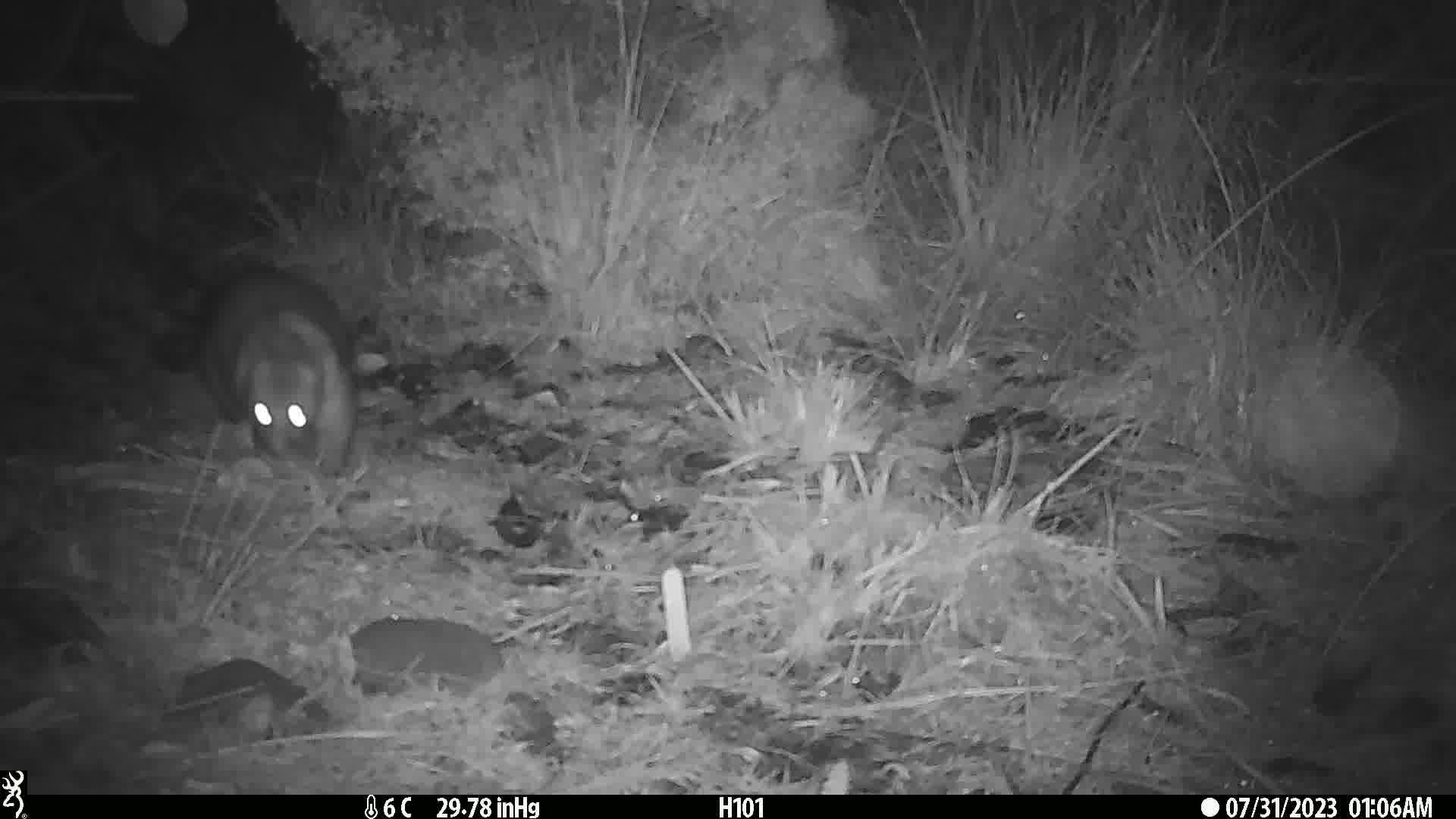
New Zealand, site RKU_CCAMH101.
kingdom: Animalia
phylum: Chordata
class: Mammalia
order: Diprotodontia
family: Phalangeridae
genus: Trichosurus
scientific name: Trichosurus vulpecula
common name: common brushtail possum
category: possum